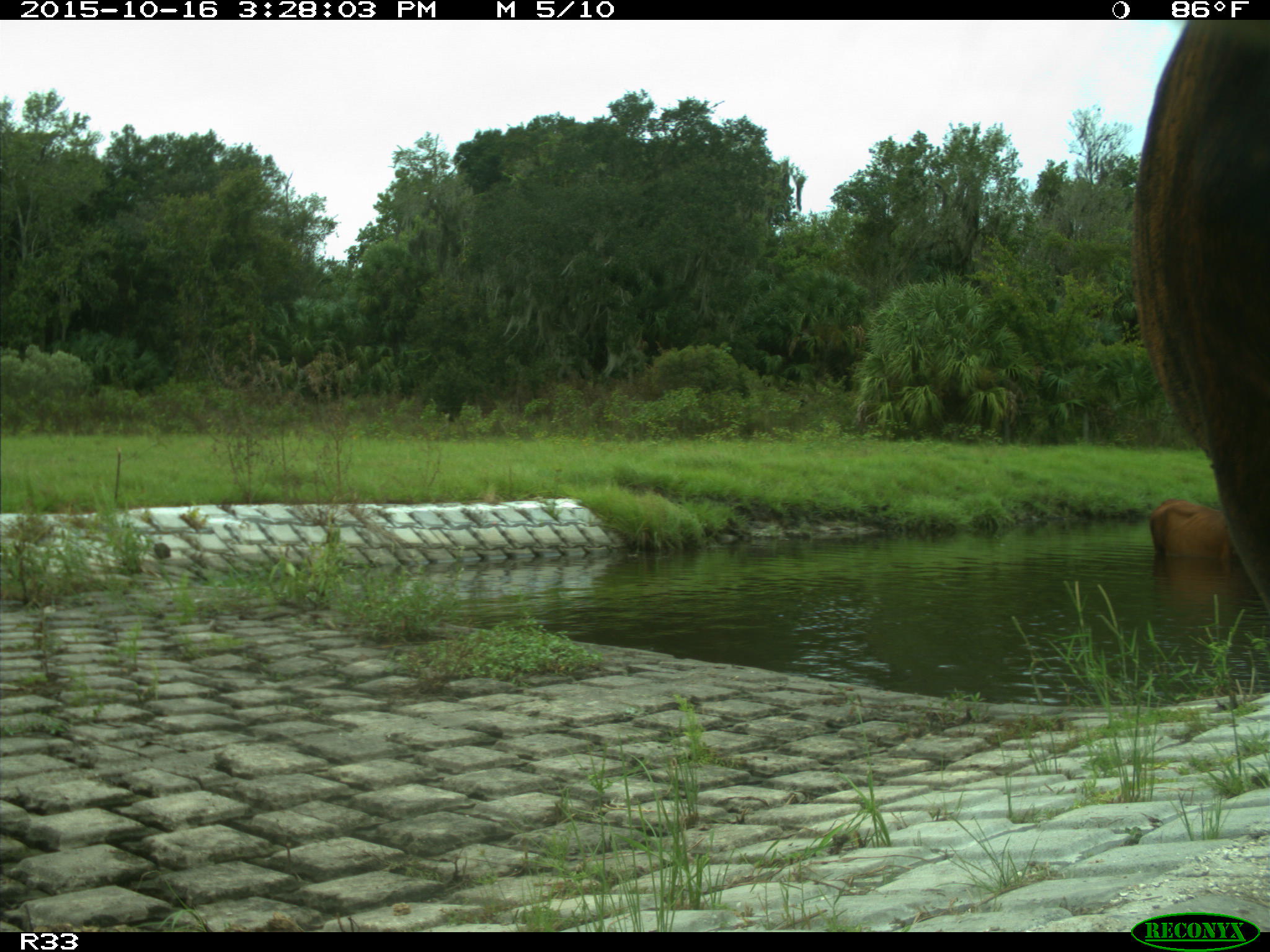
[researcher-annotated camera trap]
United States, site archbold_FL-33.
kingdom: Animalia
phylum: Chordata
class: Mammalia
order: Artiodactyla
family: Bovidae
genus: Bos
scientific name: Bos taurus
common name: domestic cow